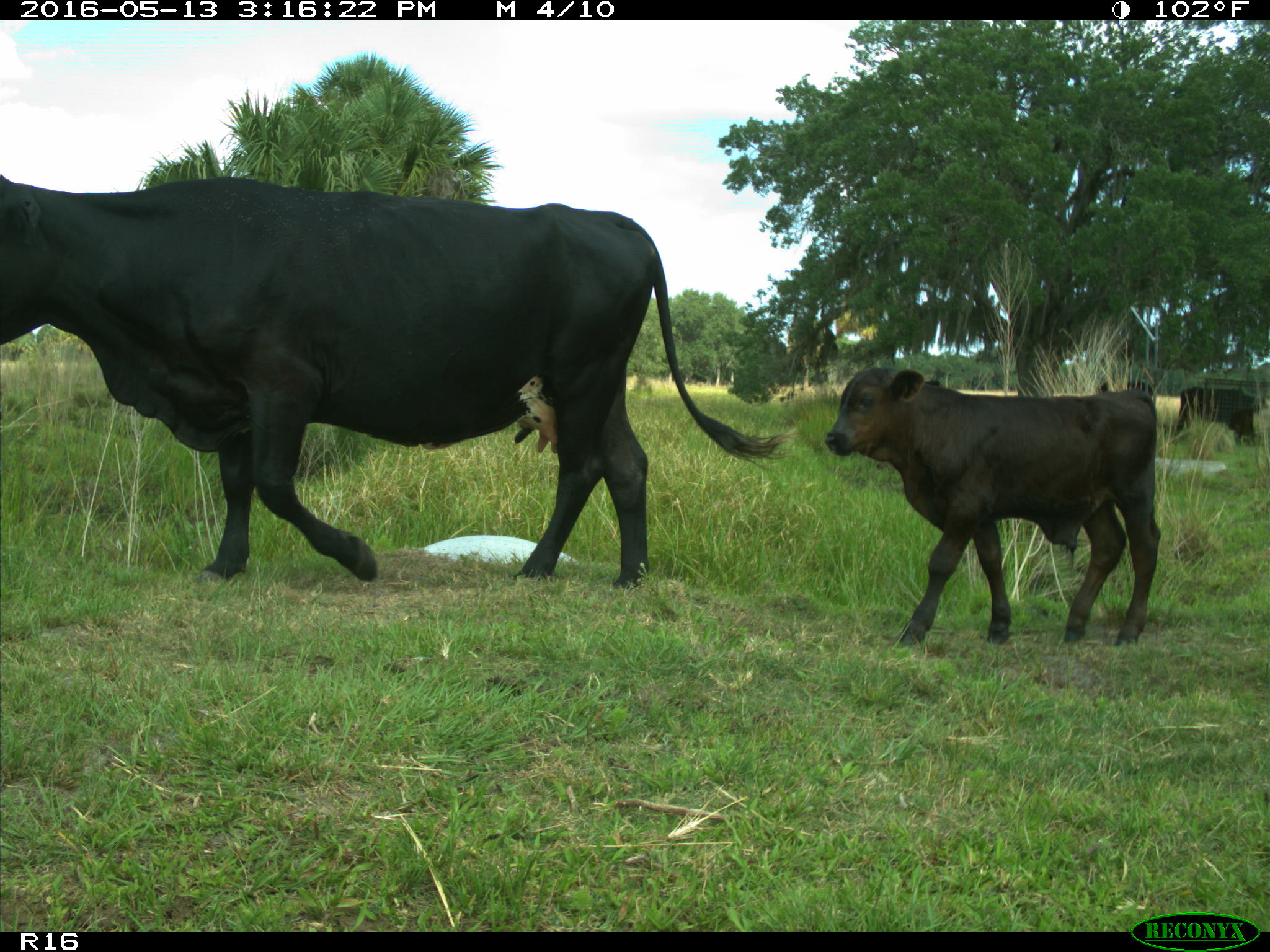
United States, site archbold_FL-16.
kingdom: Animalia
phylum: Chordata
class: Mammalia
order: Artiodactyla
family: Bovidae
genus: Bos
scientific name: Bos taurus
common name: domestic cow